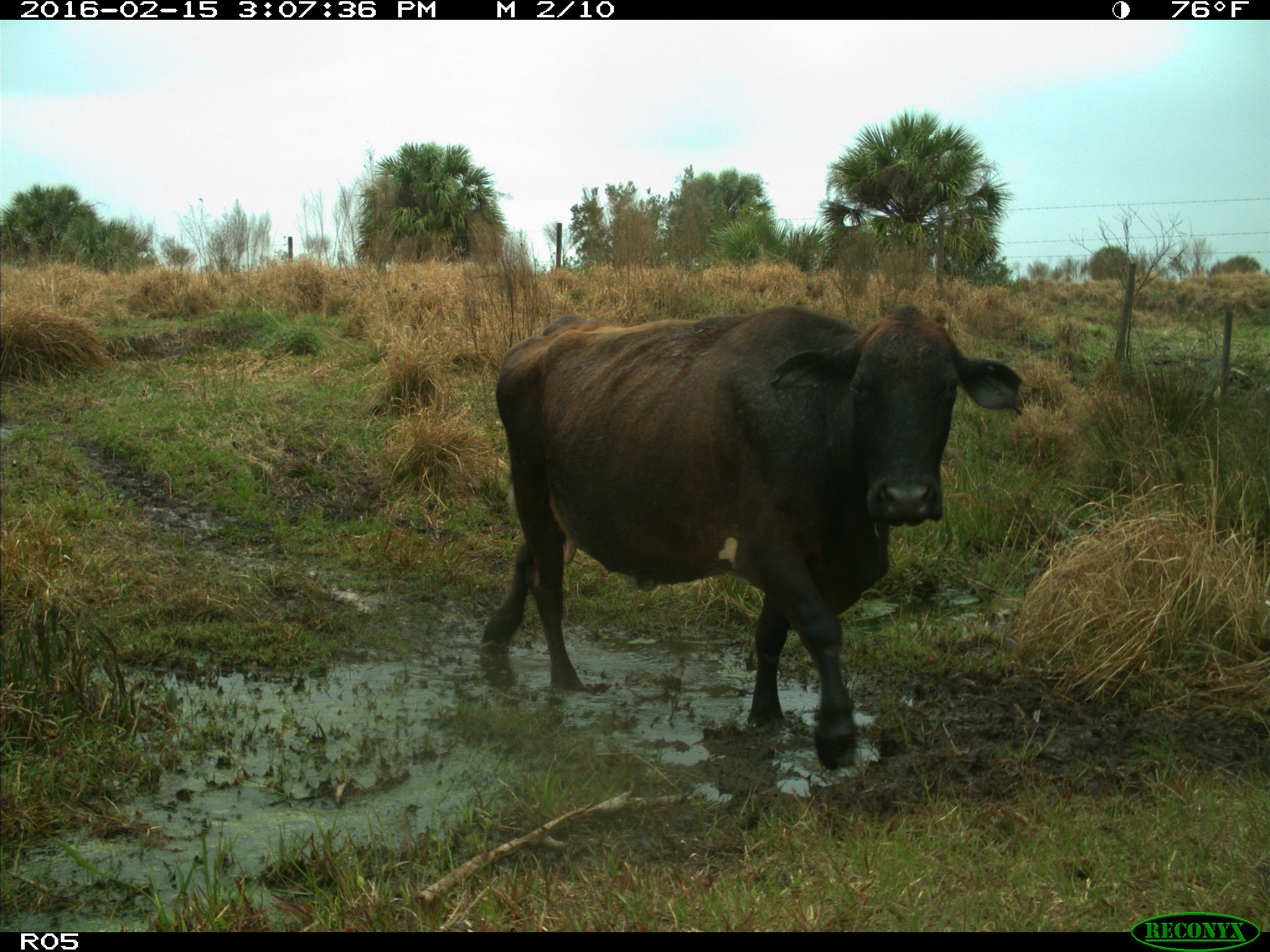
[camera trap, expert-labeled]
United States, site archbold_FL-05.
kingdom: Animalia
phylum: Chordata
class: Mammalia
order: Artiodactyla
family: Bovidae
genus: Bos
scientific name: Bos taurus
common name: domestic cow